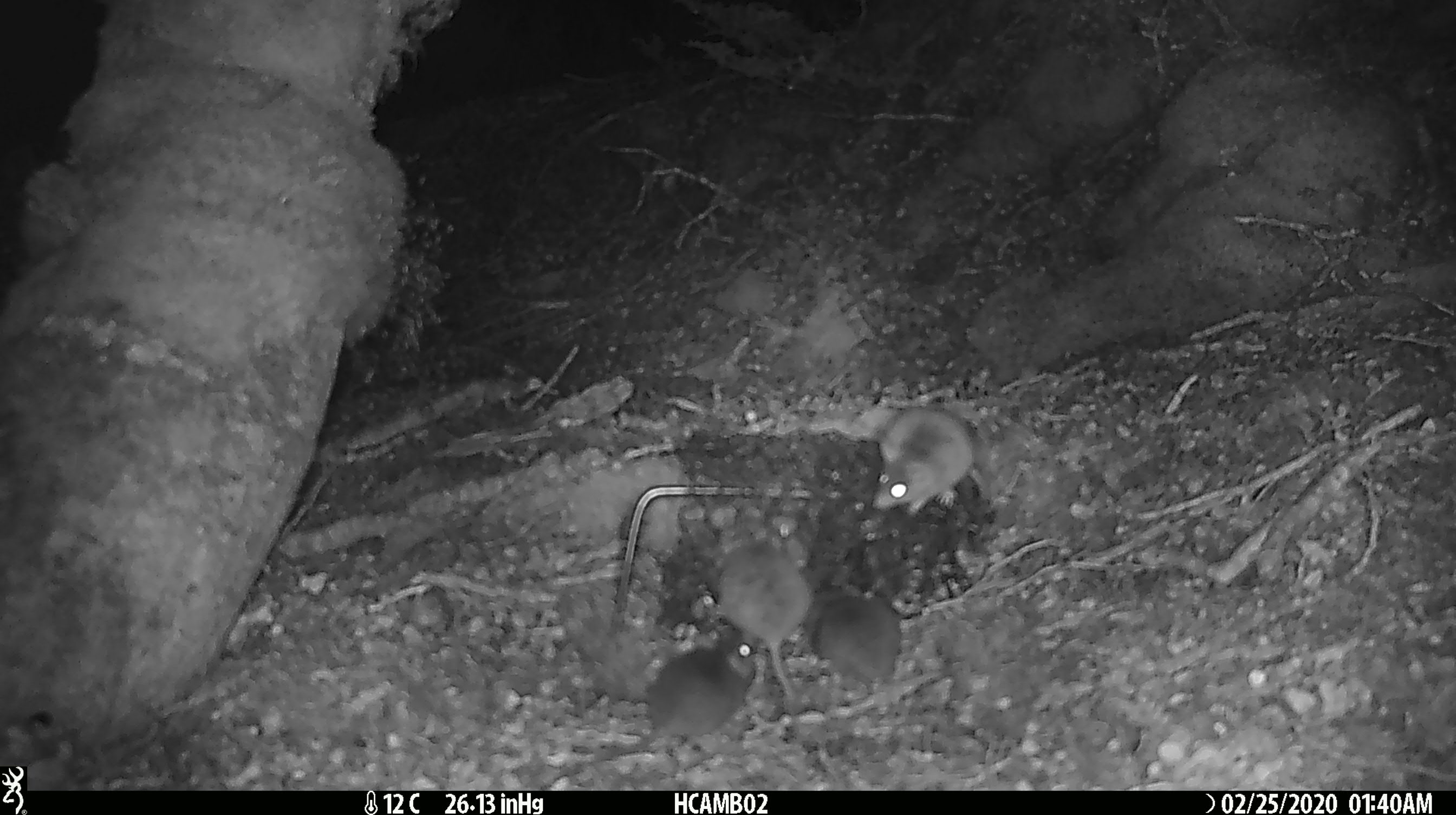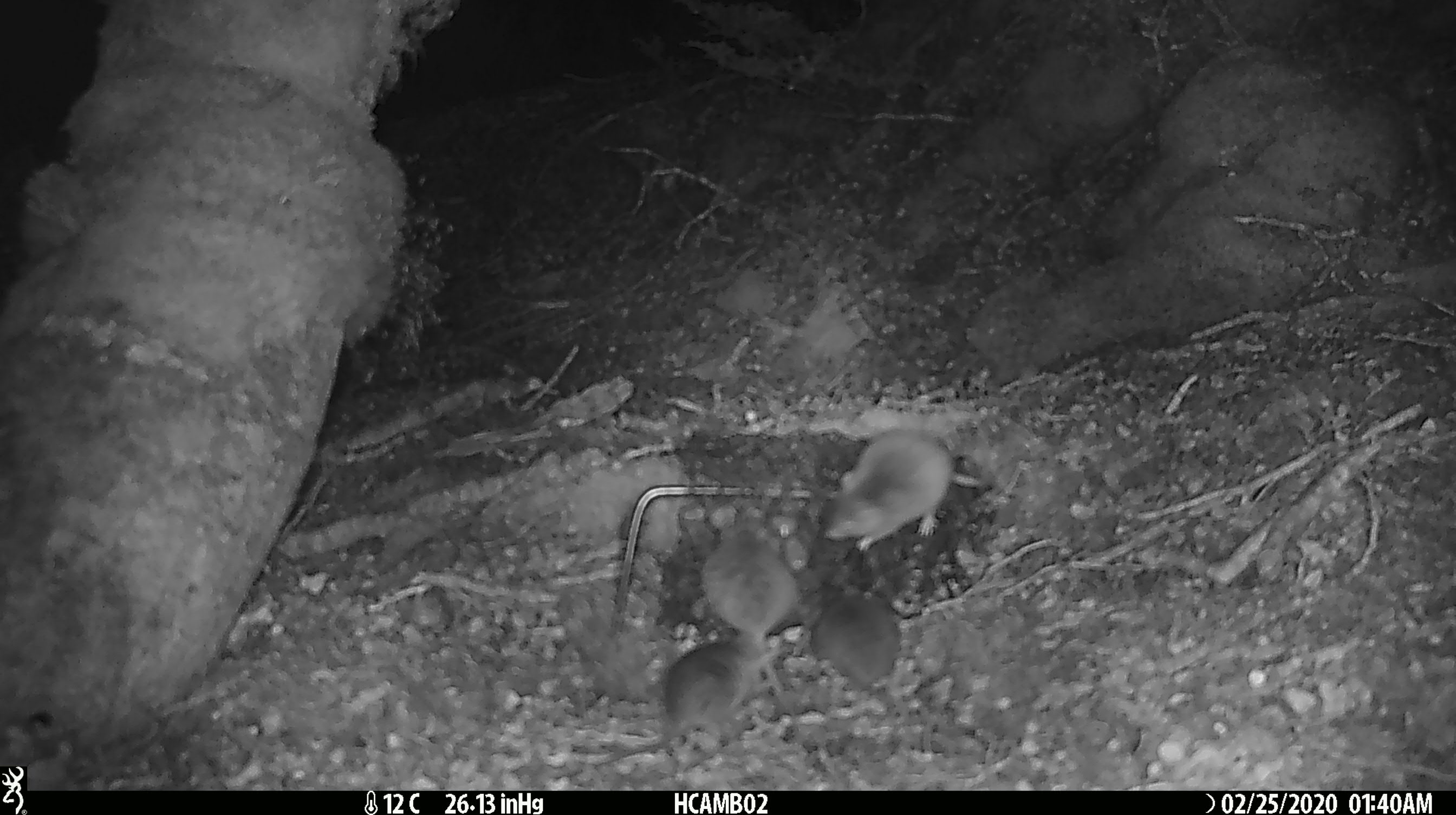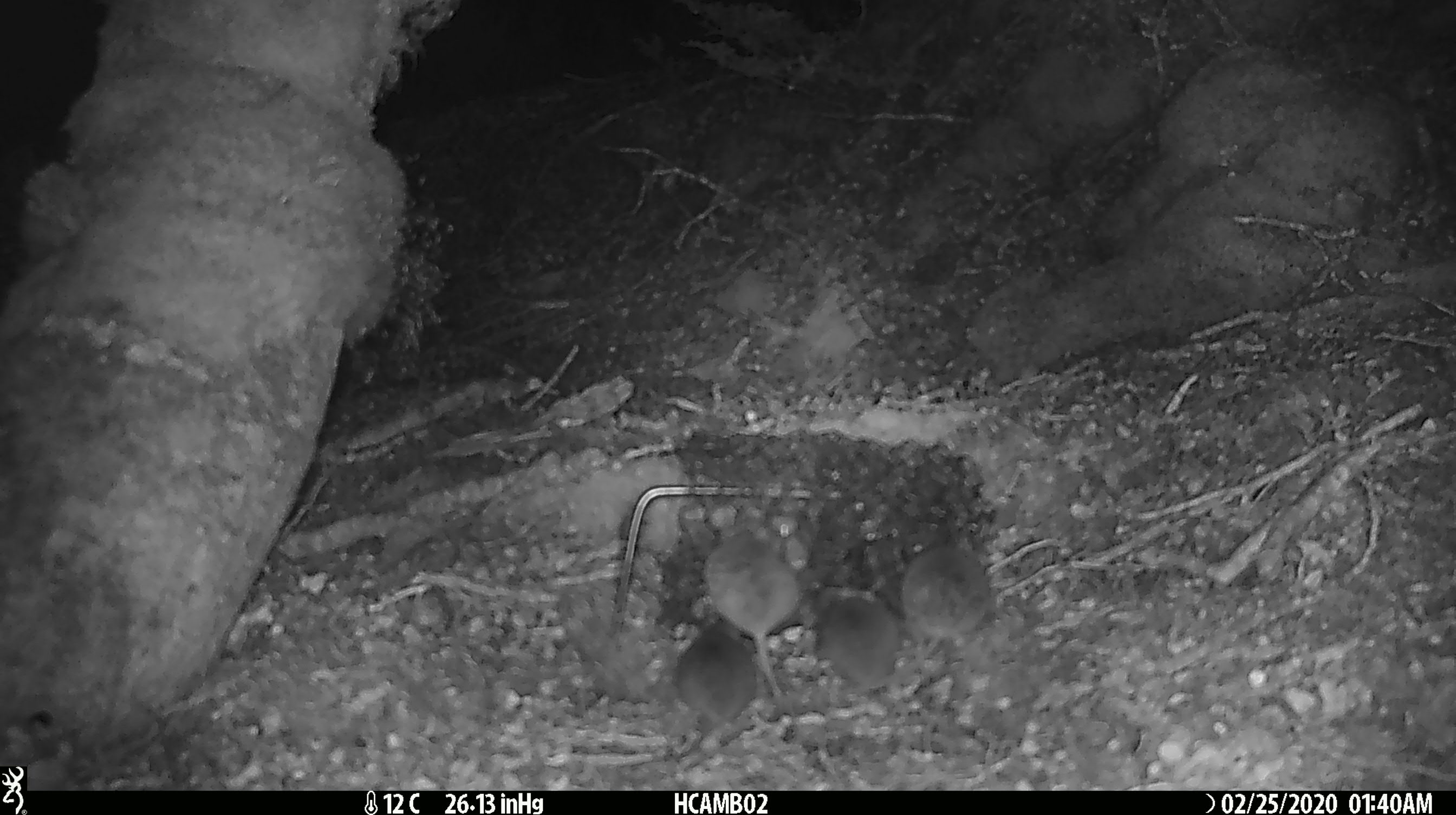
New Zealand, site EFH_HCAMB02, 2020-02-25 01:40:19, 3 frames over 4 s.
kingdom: Animalia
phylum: Chordata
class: Mammalia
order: Rodentia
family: Muridae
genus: Mus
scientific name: Mus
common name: mouse